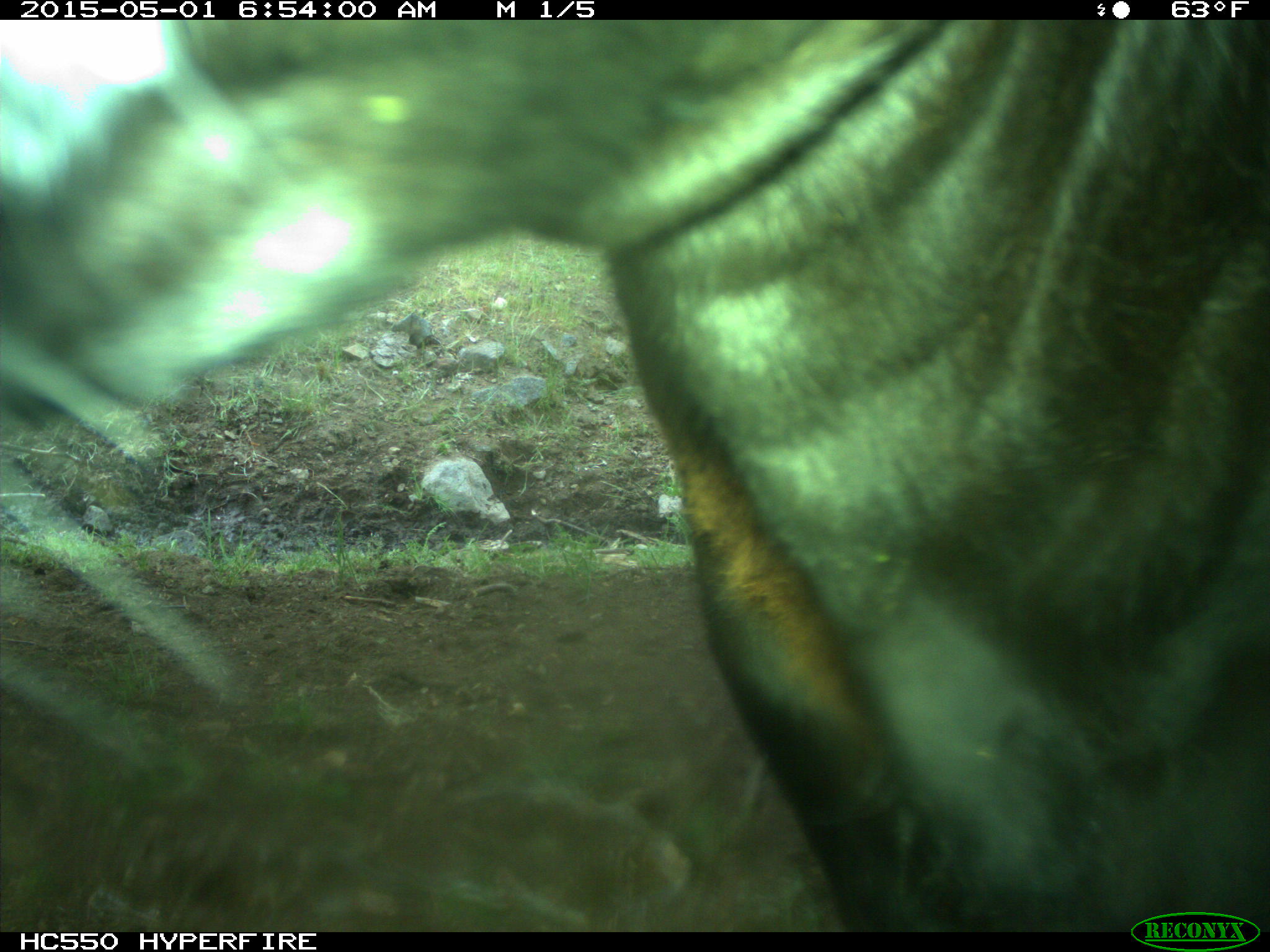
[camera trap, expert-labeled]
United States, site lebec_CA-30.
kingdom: Animalia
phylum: Chordata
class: Mammalia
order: Artiodactyla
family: Bovidae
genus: Bos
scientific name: Bos taurus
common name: domestic cow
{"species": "Bos taurus (domestic cow)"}